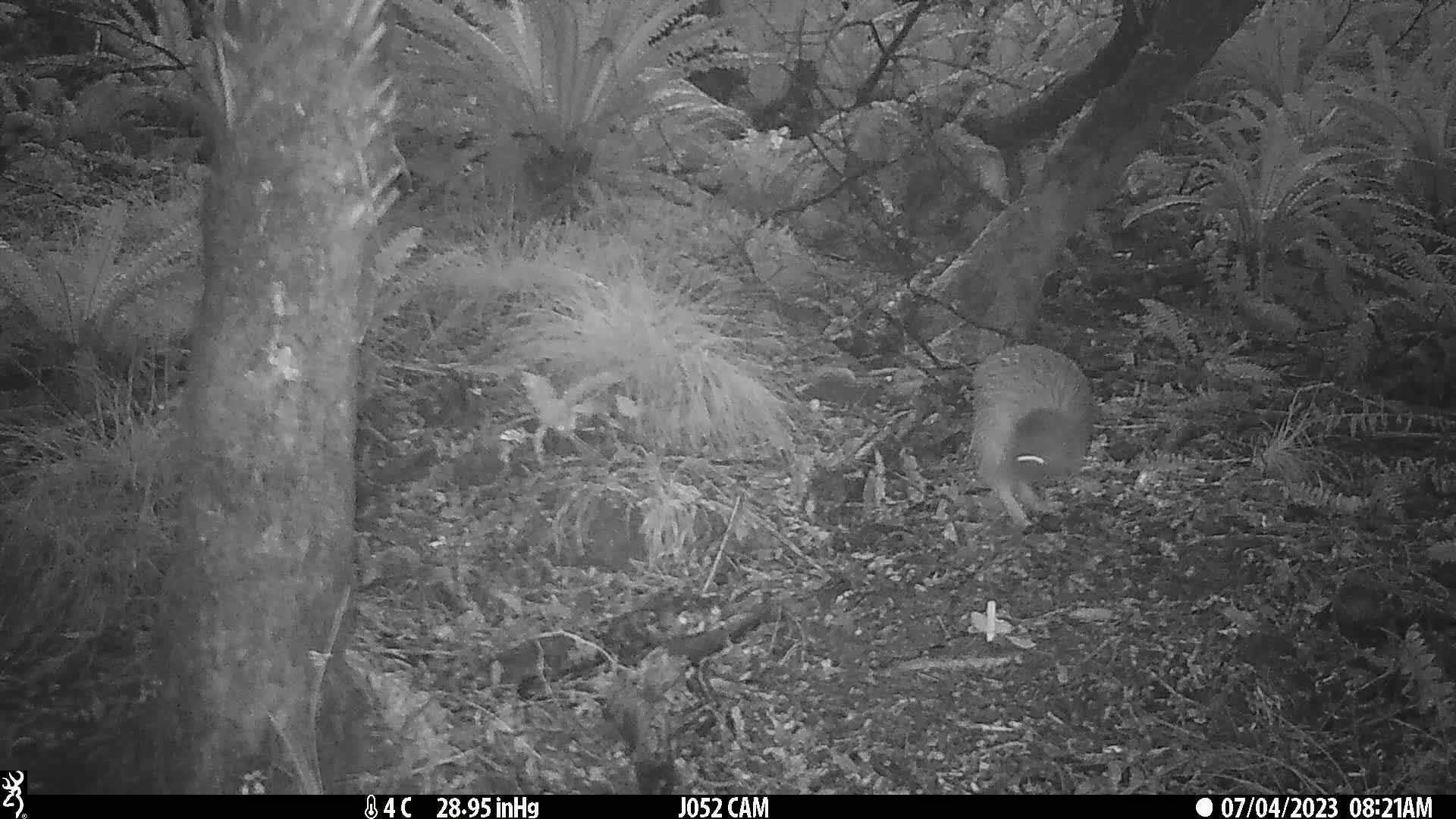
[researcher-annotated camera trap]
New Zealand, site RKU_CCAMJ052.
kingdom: Animalia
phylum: Chordata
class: Aves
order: Apterygiformes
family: Apterygidae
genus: Apteryx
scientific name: Apteryx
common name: kiwi